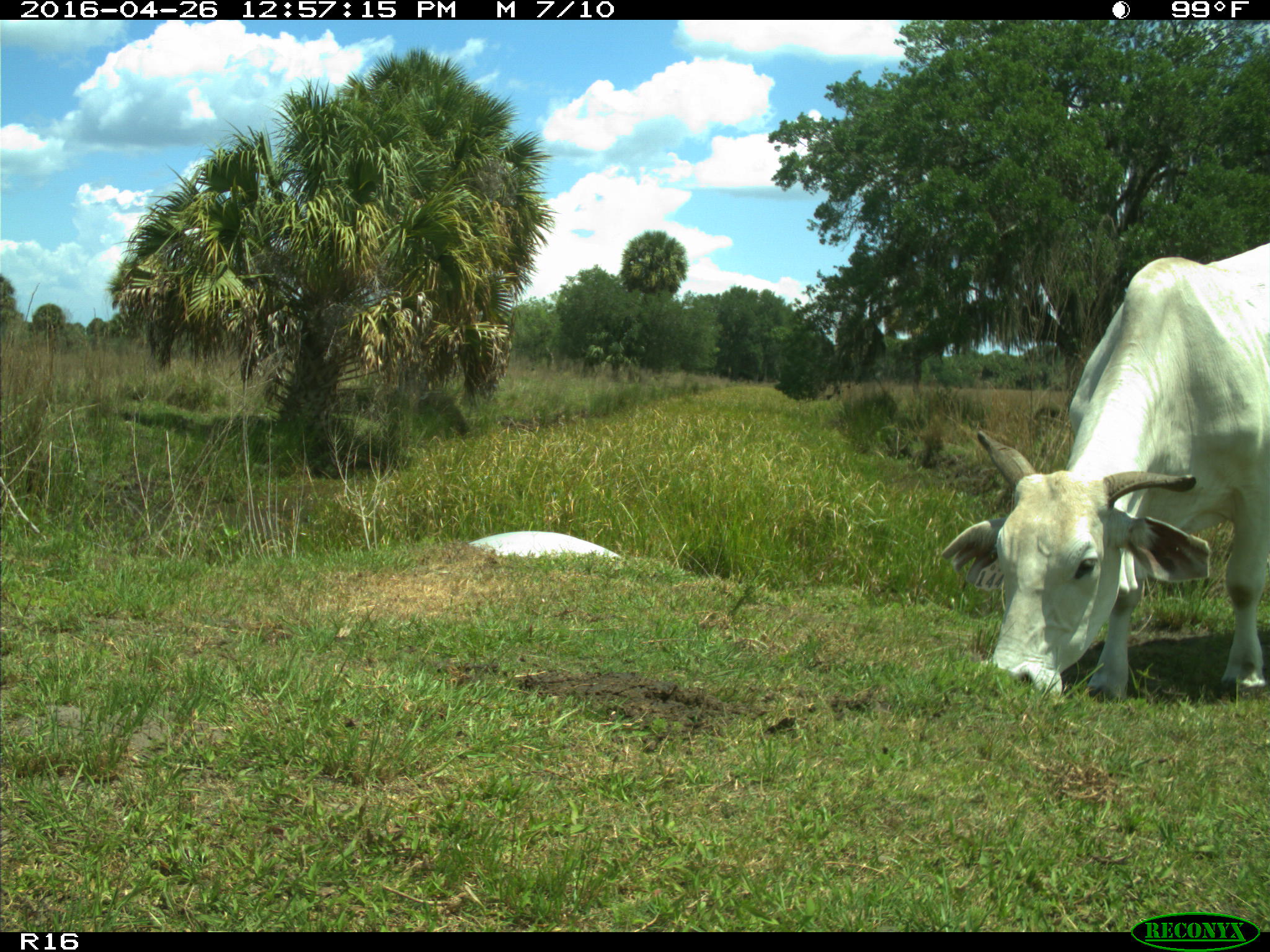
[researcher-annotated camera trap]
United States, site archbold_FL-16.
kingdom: Animalia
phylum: Chordata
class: Mammalia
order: Artiodactyla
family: Bovidae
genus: Bos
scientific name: Bos taurus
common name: domestic cow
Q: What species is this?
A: Bos taurus (domestic cow).